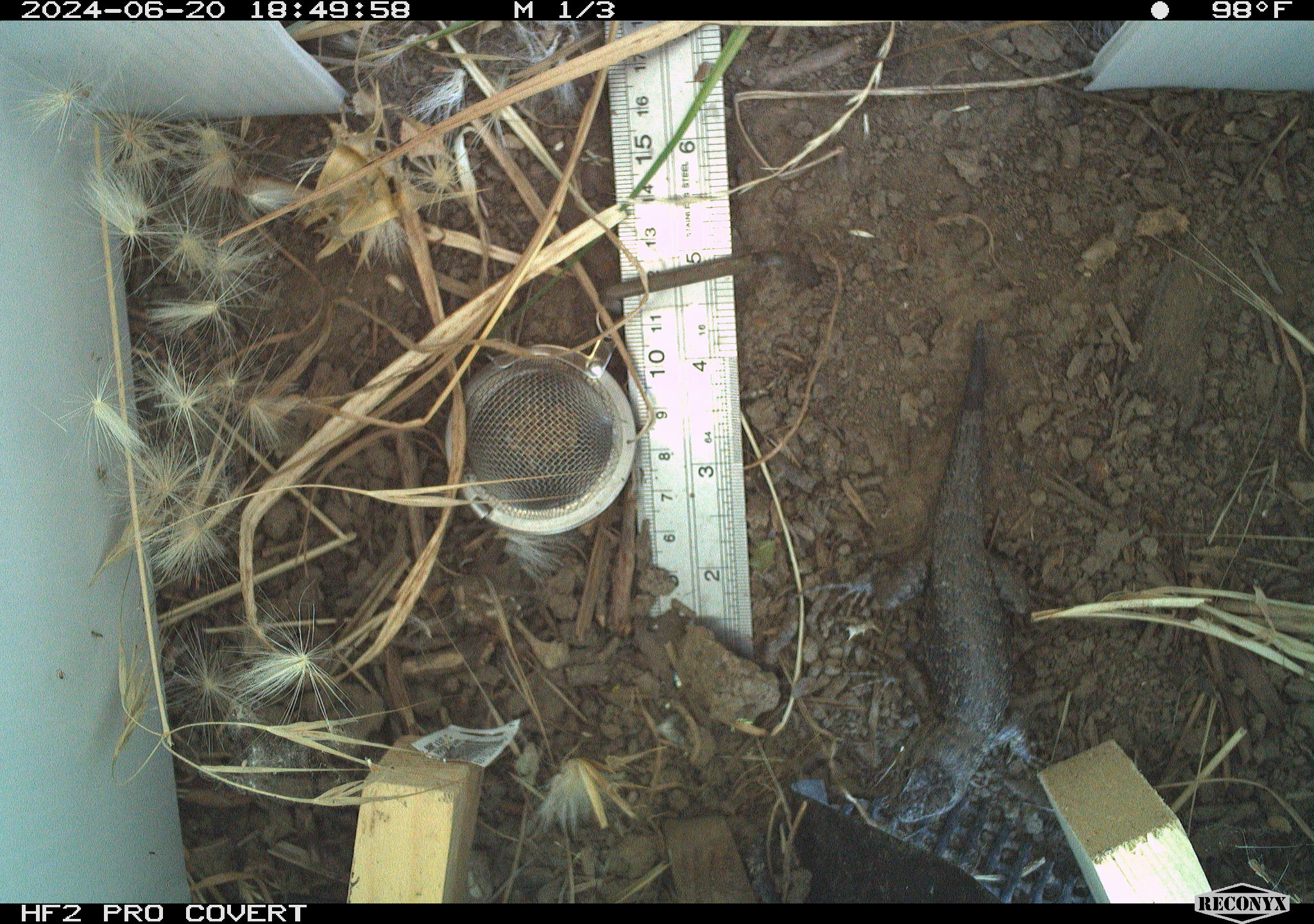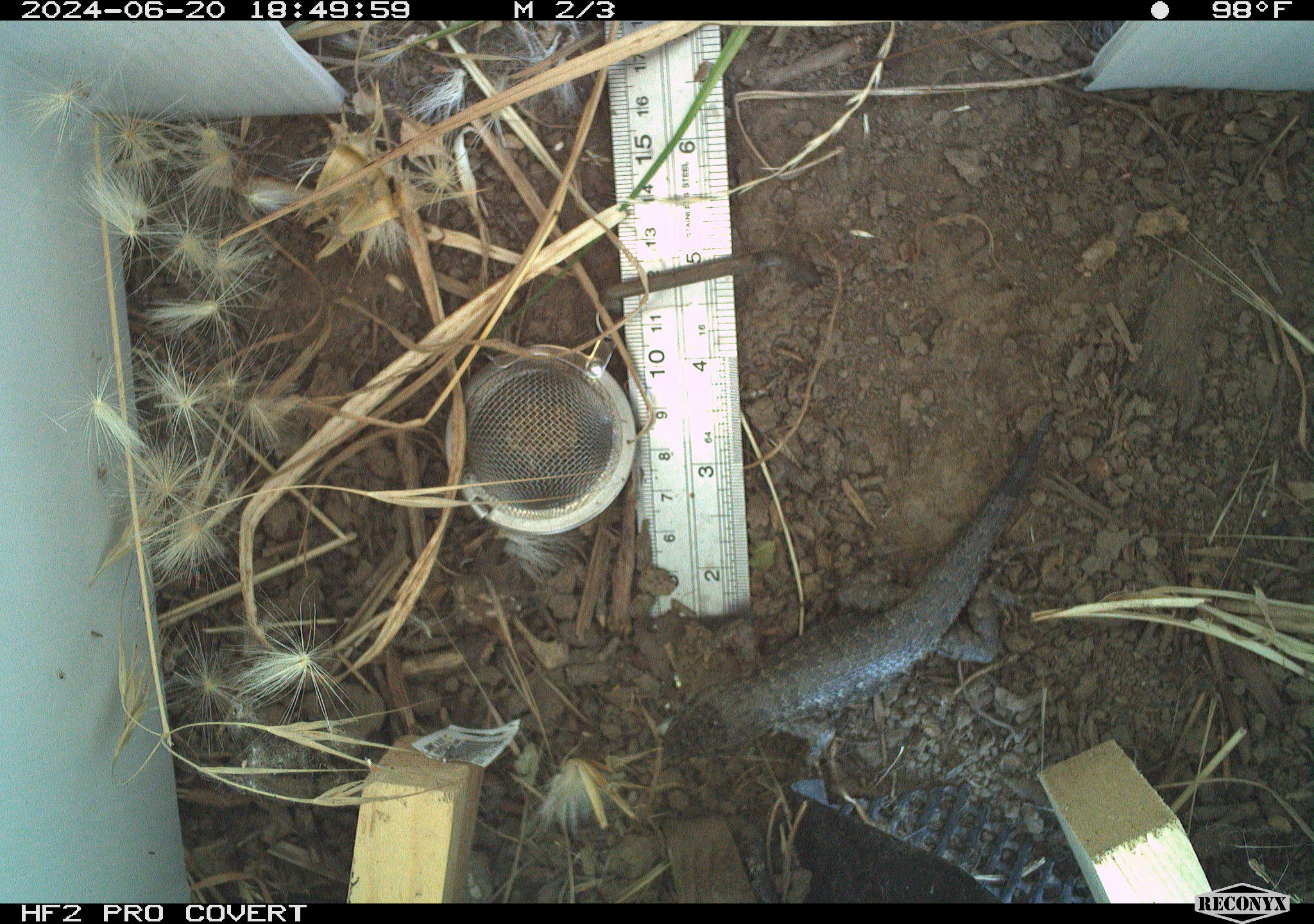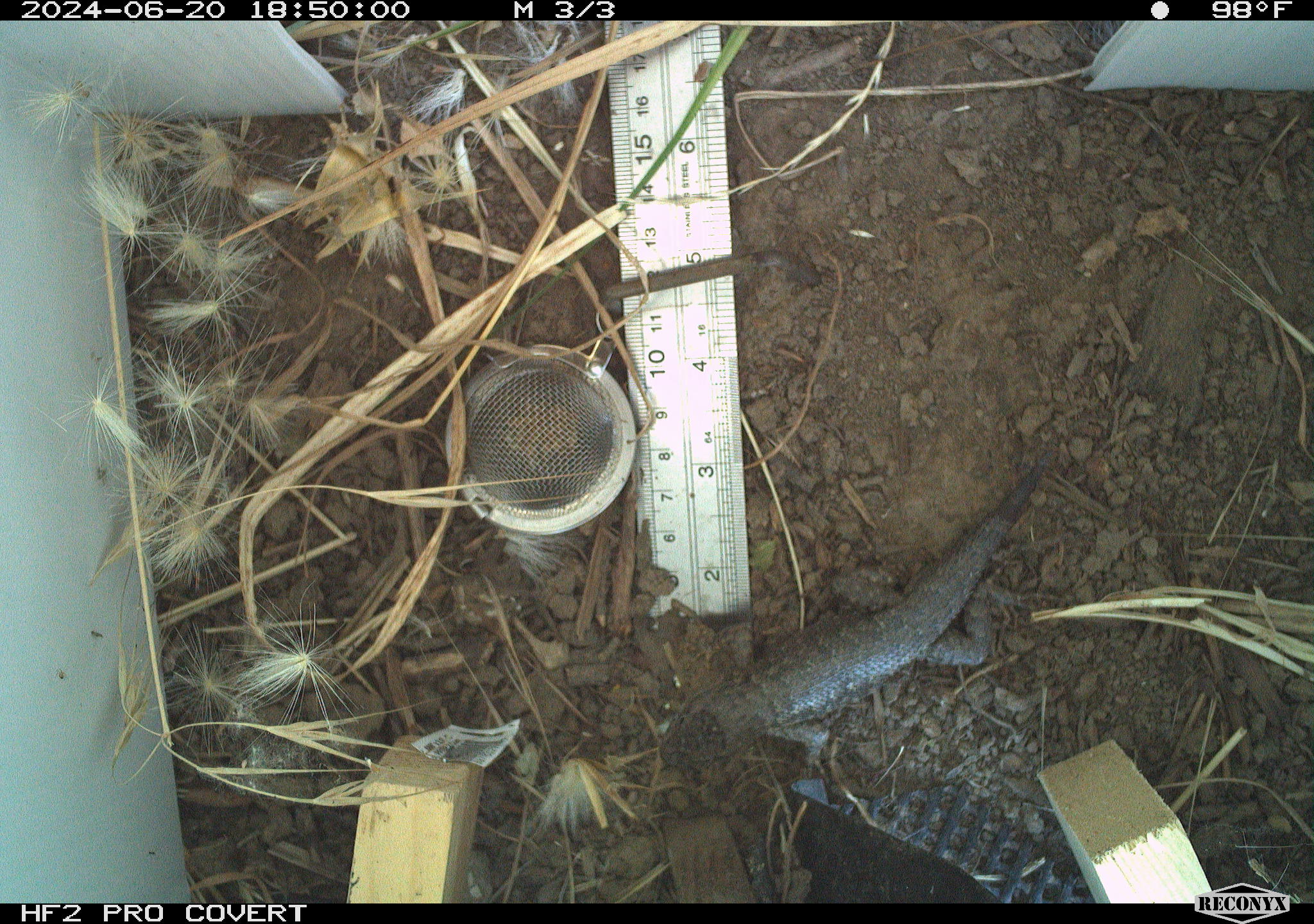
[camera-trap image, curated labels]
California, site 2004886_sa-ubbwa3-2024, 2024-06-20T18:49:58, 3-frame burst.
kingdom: Animalia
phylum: Chordata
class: Reptilia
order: Squamata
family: Phrynosomatidae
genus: Sceloporus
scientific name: Sceloporus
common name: spiny lizards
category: sceloporus species